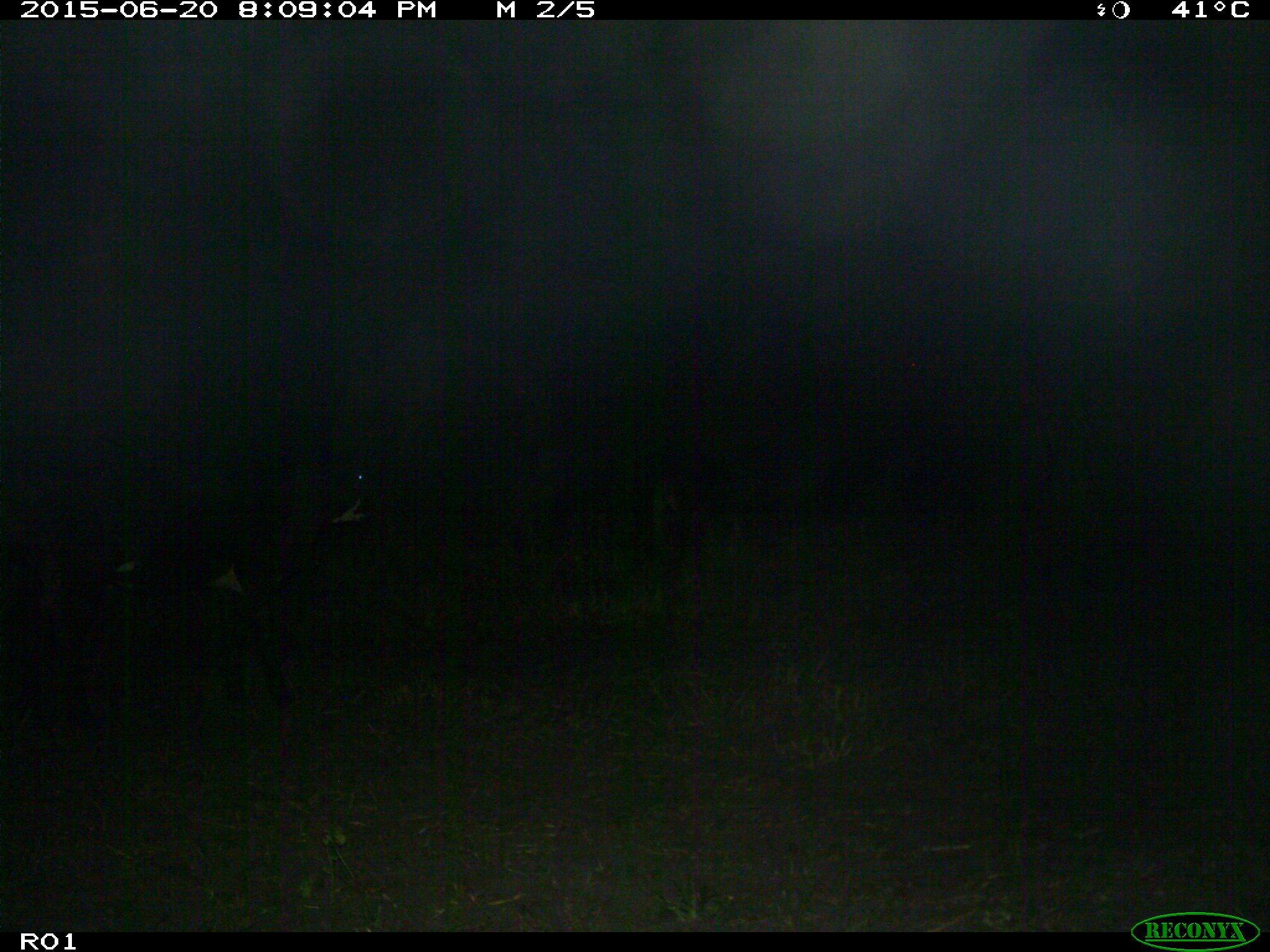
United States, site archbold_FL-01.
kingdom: Animalia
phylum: Chordata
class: Mammalia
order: Artiodactyla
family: Bovidae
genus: Bos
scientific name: Bos taurus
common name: domestic cow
Bos taurus (domestic cow).